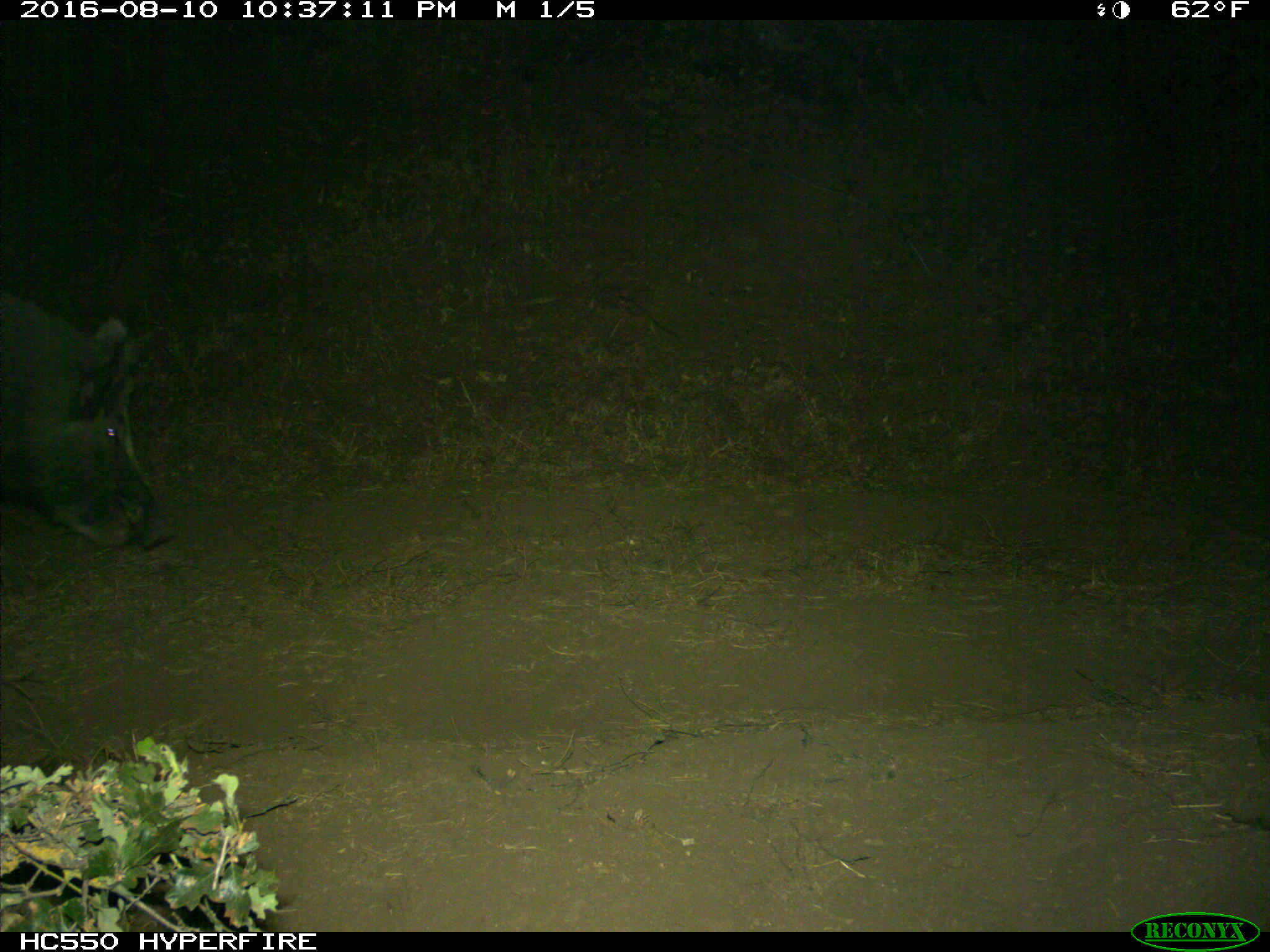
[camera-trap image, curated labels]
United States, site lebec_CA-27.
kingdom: Animalia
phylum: Chordata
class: Mammalia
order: Artiodactyla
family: Suidae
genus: Sus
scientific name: Sus scrofa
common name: wild boar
Sus scrofa (wild boar).